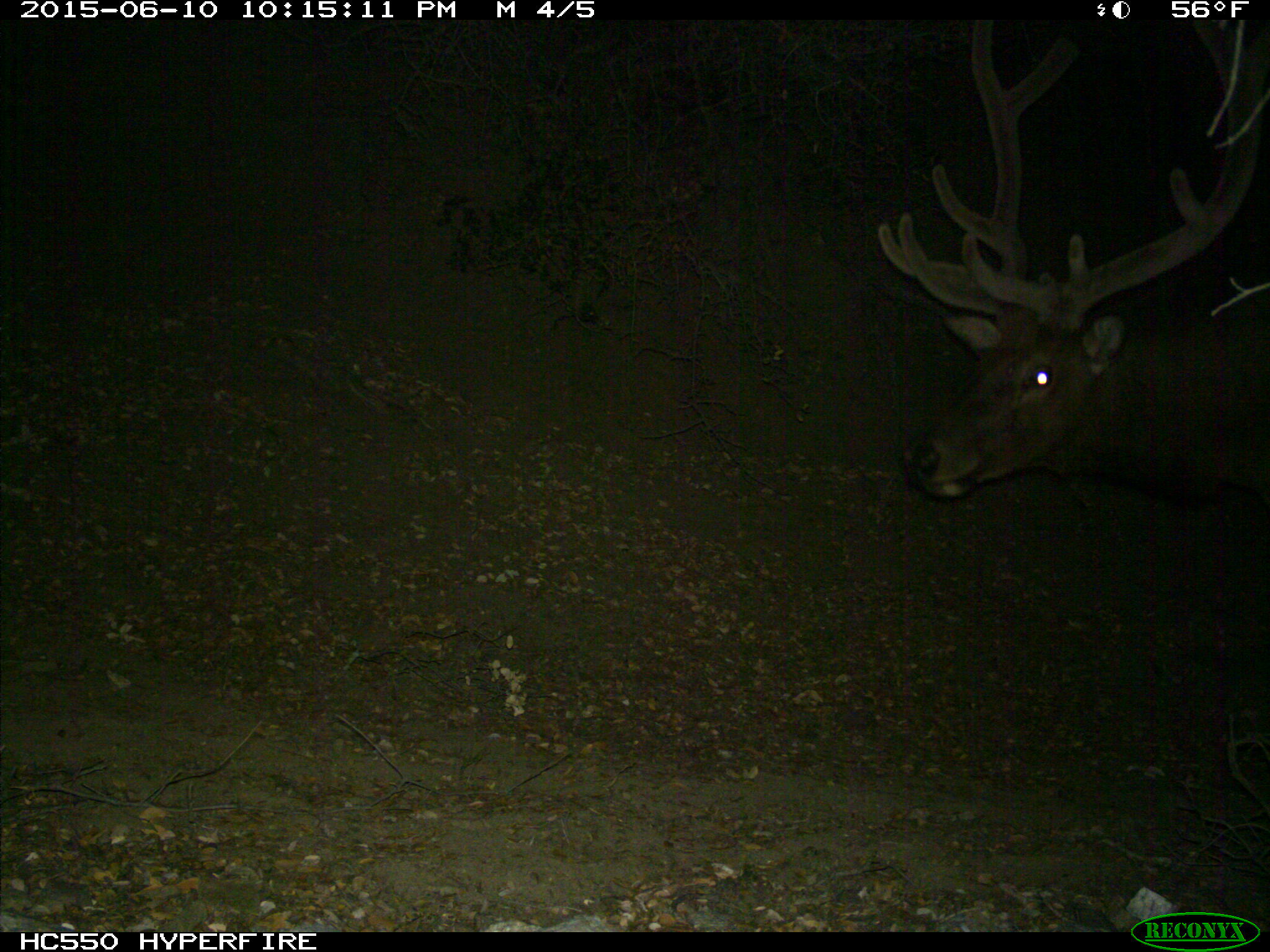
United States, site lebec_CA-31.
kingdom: Animalia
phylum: Chordata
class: Mammalia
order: Artiodactyla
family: Cervidae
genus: Cervus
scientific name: Cervus canadensis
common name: elk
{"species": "Cervus canadensis (elk)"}